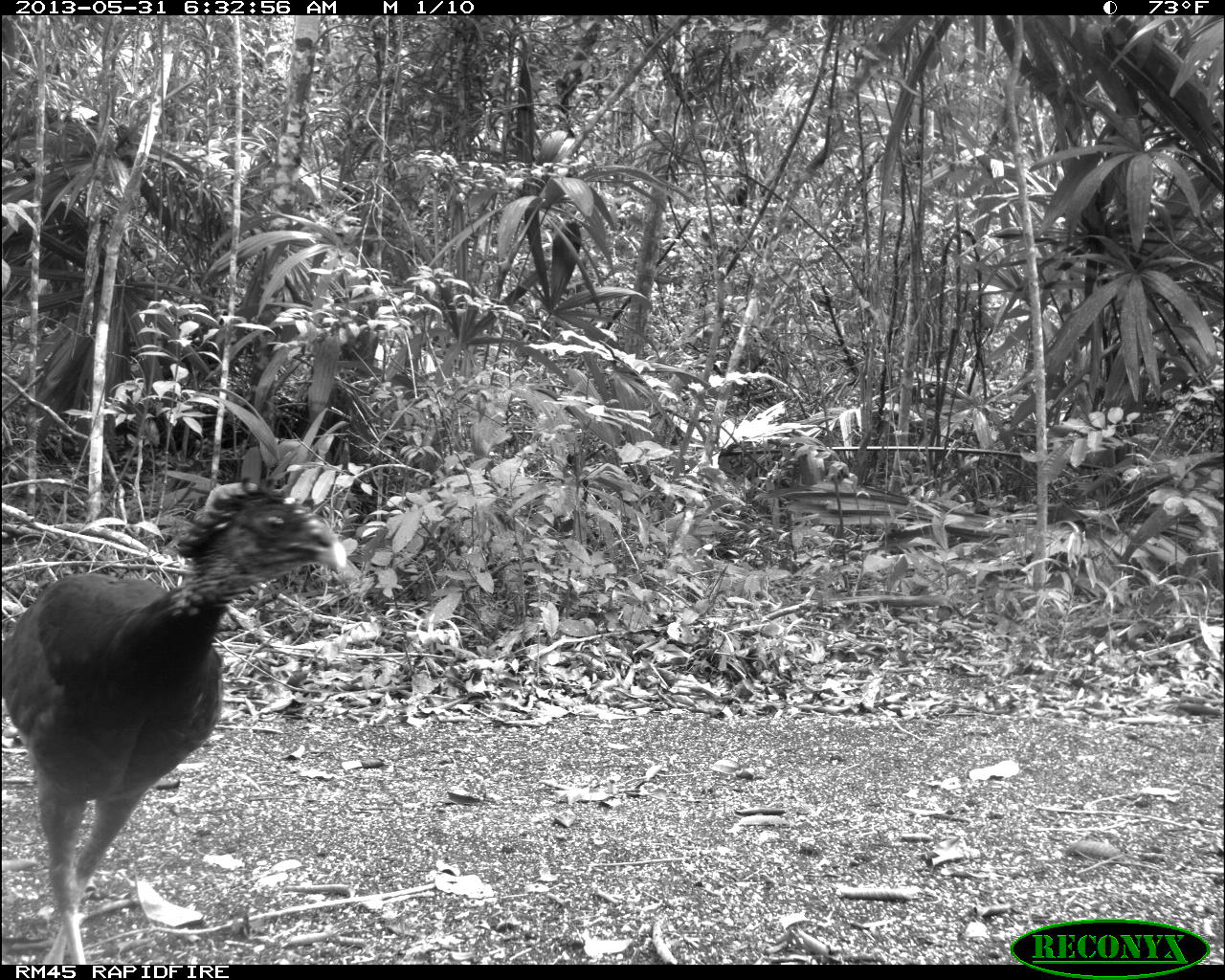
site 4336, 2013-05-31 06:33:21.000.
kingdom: Animalia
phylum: Chordata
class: Aves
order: Galliformes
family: Cracidae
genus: Crax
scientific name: Crax rubra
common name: great curassow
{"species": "Crax rubra (great curassow)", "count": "1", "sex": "female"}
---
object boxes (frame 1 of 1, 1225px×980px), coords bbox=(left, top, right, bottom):
crax rubra: bbox=(0, 466, 358, 960)